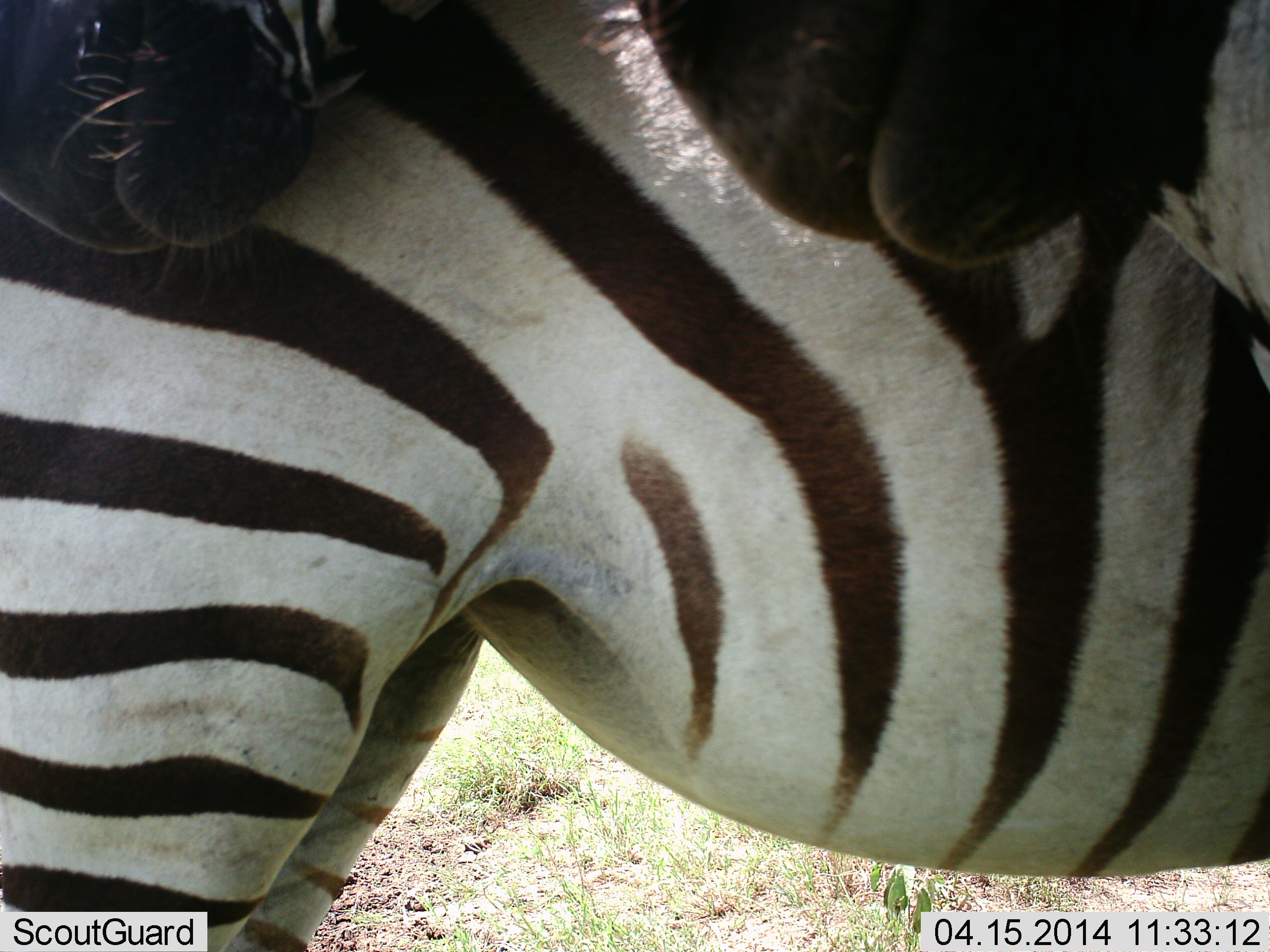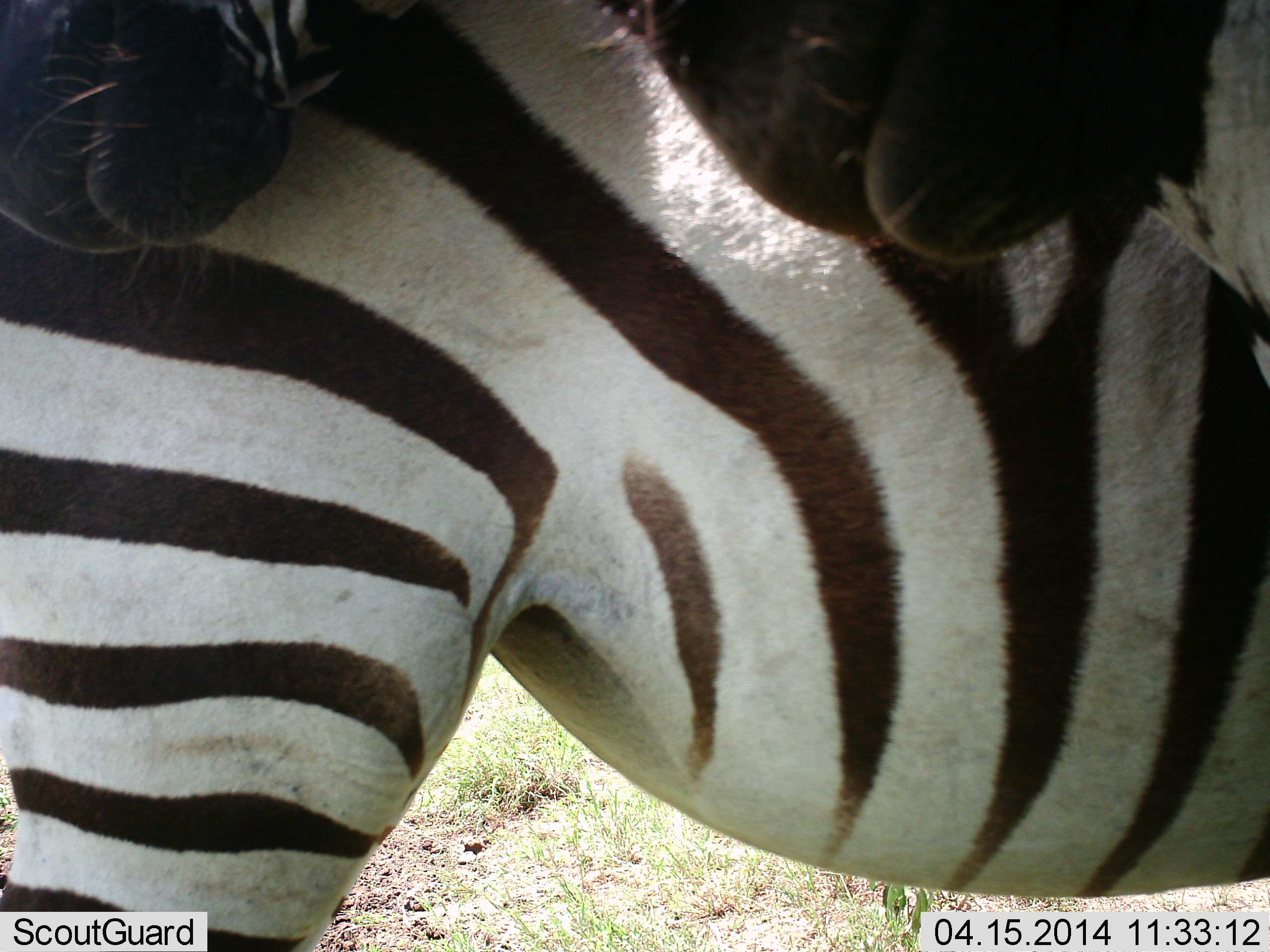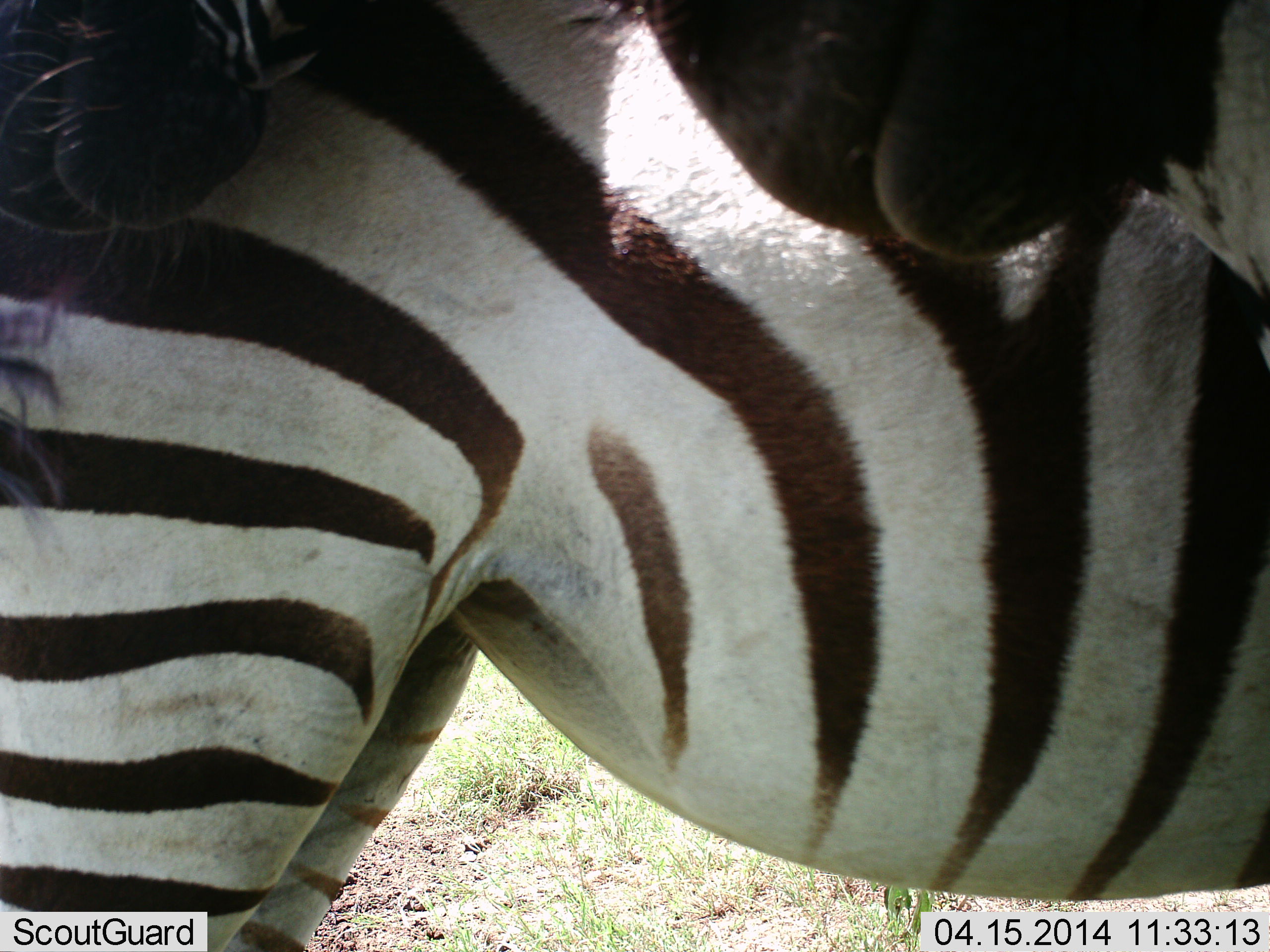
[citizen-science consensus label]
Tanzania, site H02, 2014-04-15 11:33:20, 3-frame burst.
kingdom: Animalia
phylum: Chordata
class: Mammalia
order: Perissodactyla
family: Equidae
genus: Equus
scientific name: Equus quagga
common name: plains zebra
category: zebra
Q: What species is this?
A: Zebra (plains zebra) (Equus quagga).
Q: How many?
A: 3.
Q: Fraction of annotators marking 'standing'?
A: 64%.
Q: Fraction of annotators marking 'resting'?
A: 9%.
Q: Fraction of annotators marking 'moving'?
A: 9%.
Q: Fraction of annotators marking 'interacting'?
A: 27%.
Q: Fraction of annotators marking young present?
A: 0%.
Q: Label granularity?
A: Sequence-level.